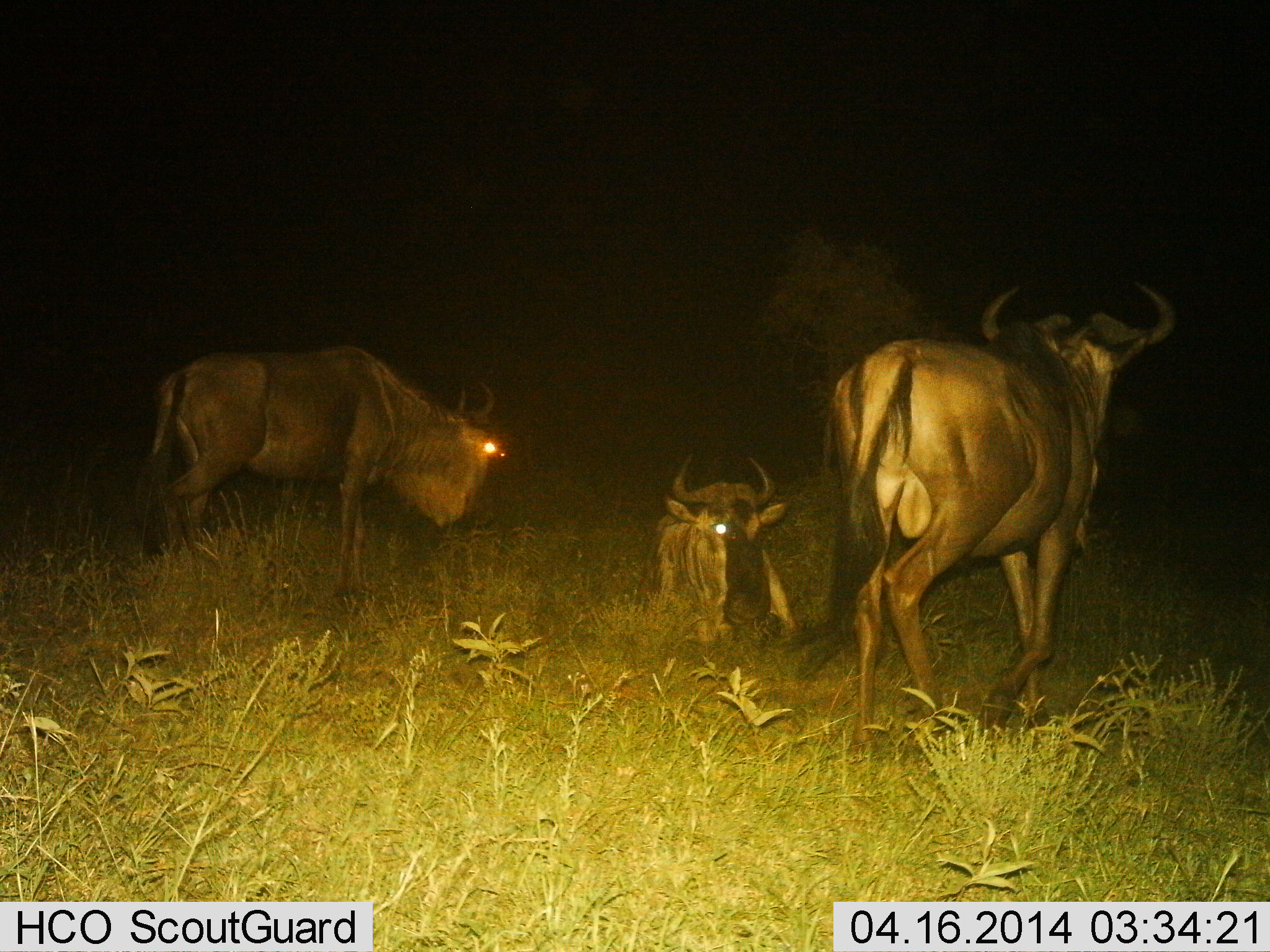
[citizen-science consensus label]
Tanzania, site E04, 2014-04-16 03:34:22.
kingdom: Animalia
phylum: Chordata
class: Mammalia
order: Artiodactyla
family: Bovidae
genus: Connochaetes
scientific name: Connochaetes taurinus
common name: blue wildebeest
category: wildebeest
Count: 3.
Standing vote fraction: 82%.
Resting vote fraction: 91%.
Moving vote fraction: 27%.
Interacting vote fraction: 0%.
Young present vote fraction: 0%.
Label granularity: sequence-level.